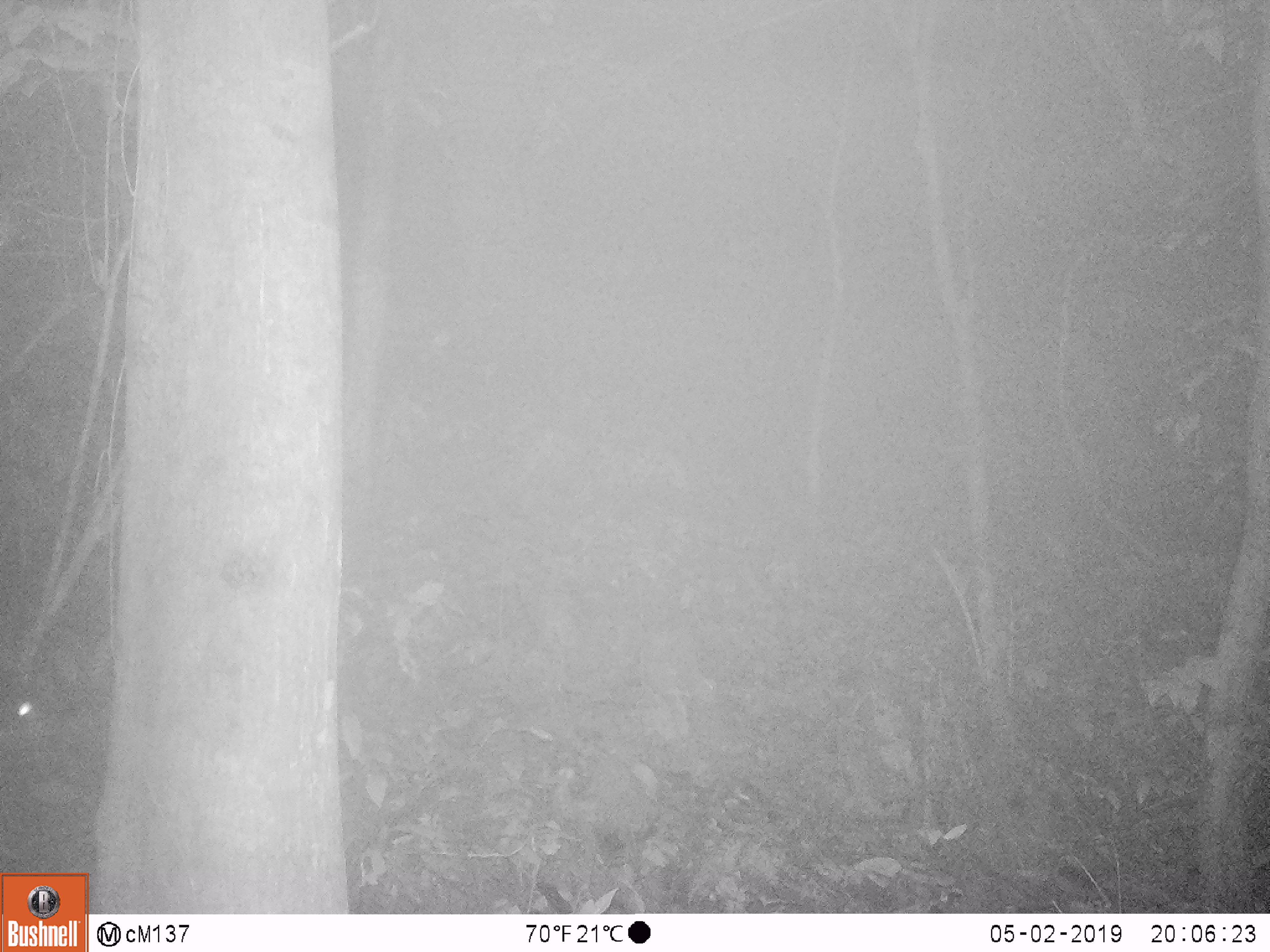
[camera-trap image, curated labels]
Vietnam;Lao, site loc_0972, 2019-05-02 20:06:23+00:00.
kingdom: Animalia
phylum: Chordata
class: Mammalia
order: Artiodactyla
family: Bovidae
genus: Capricornis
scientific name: Capricornis sumatraensis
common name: chinese serow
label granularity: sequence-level